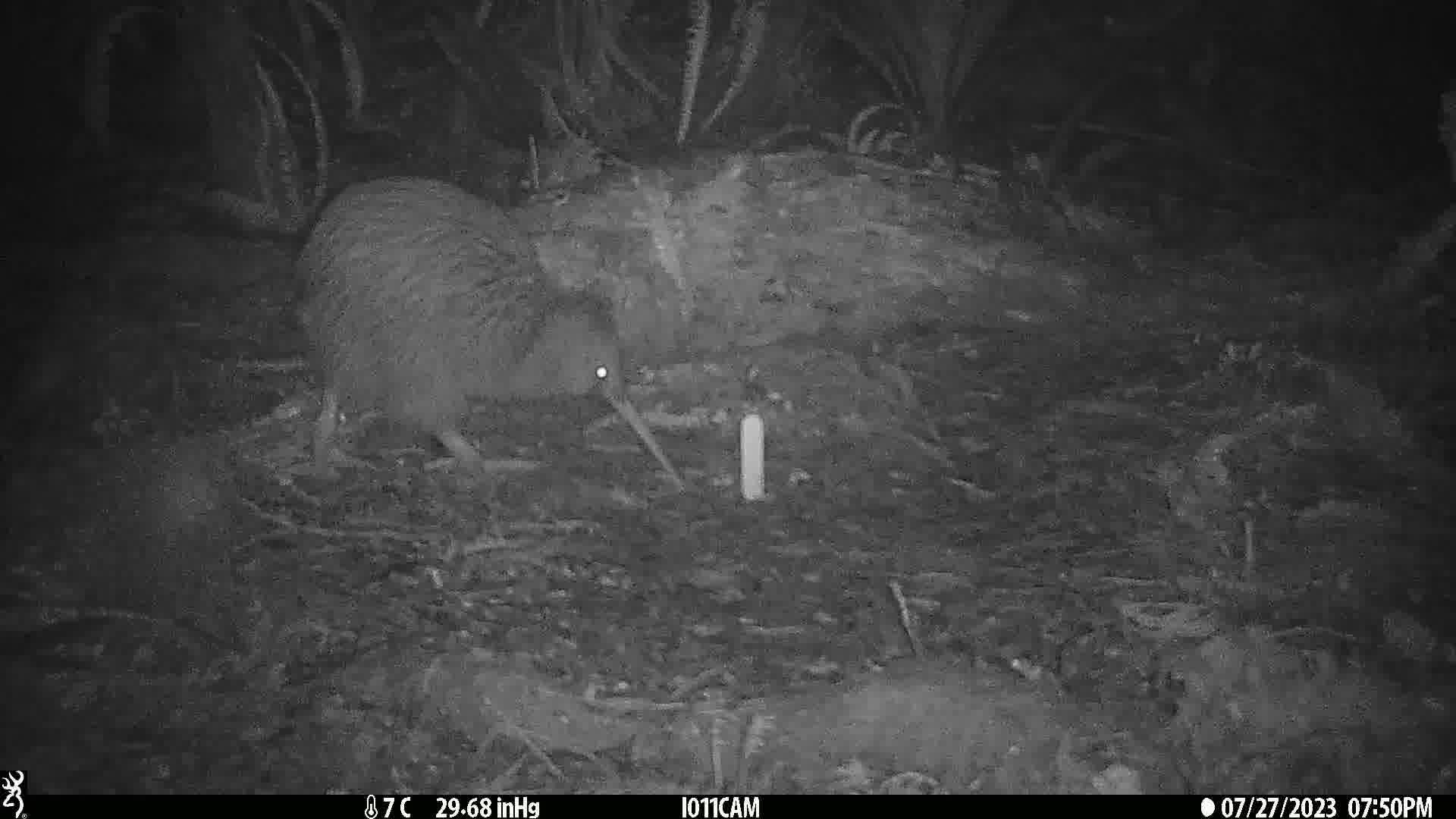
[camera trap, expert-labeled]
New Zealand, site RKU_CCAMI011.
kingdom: Animalia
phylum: Chordata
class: Aves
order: Apterygiformes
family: Apterygidae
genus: Apteryx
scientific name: Apteryx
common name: kiwi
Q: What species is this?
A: Kiwi (Apteryx).